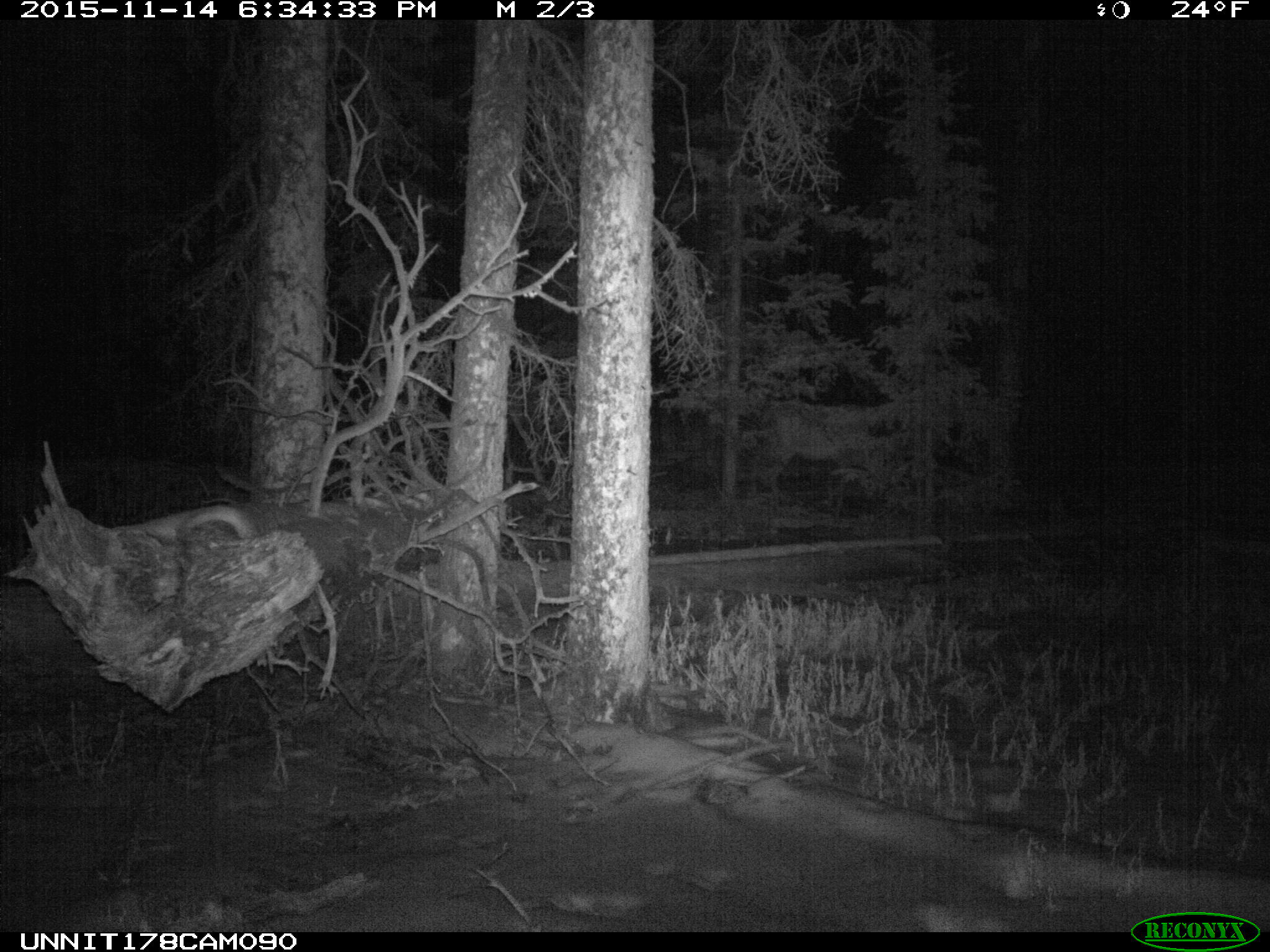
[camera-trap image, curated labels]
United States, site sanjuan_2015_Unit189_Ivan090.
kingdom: Animalia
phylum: Chordata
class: Mammalia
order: Artiodactyla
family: Cervidae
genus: Cervus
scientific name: Cervus elaphus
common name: red deer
Cervus elaphus (red deer).